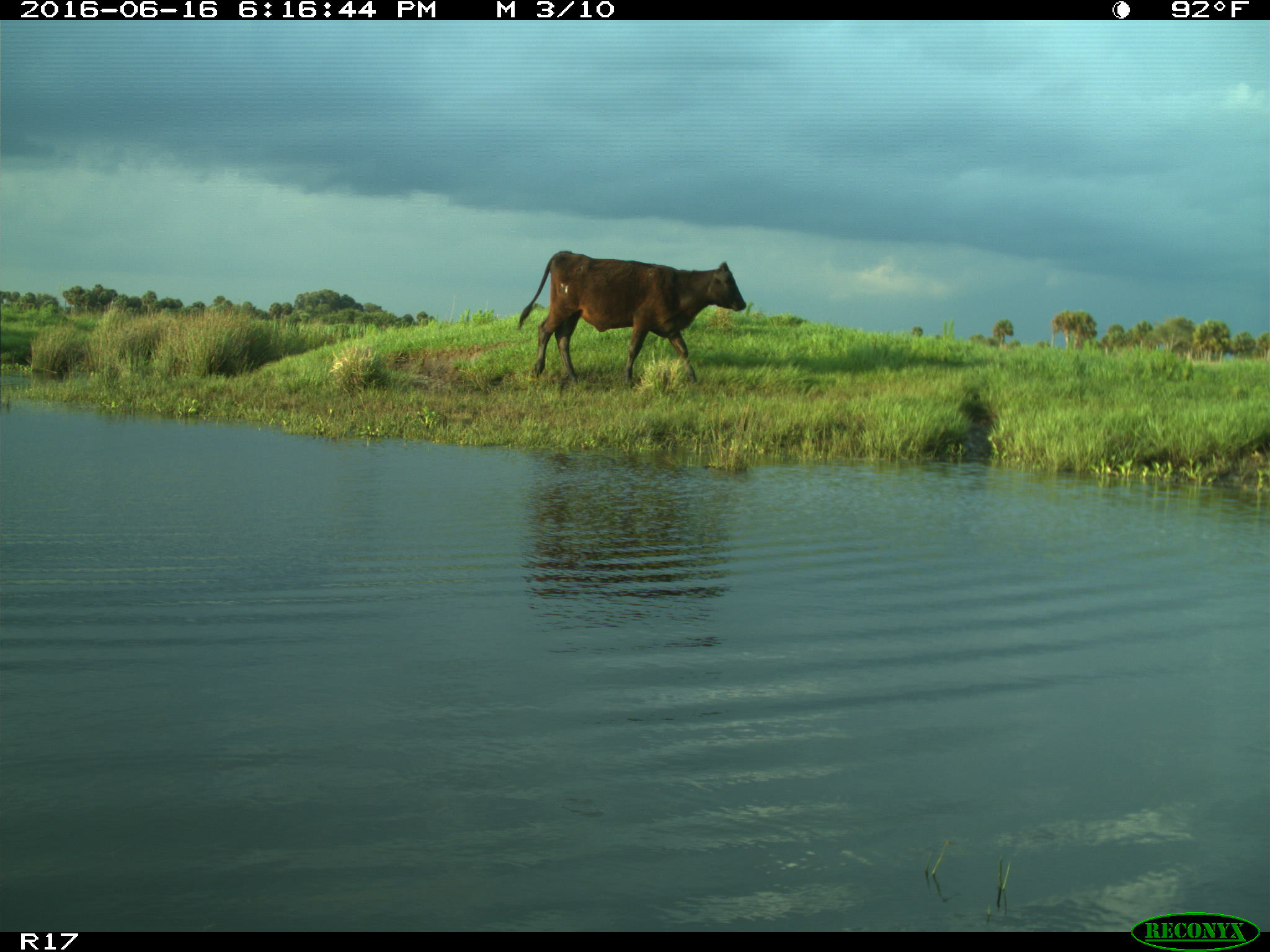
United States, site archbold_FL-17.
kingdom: Animalia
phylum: Chordata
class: Mammalia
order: Artiodactyla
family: Bovidae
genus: Bos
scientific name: Bos taurus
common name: domestic cow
Bos taurus (domestic cow).